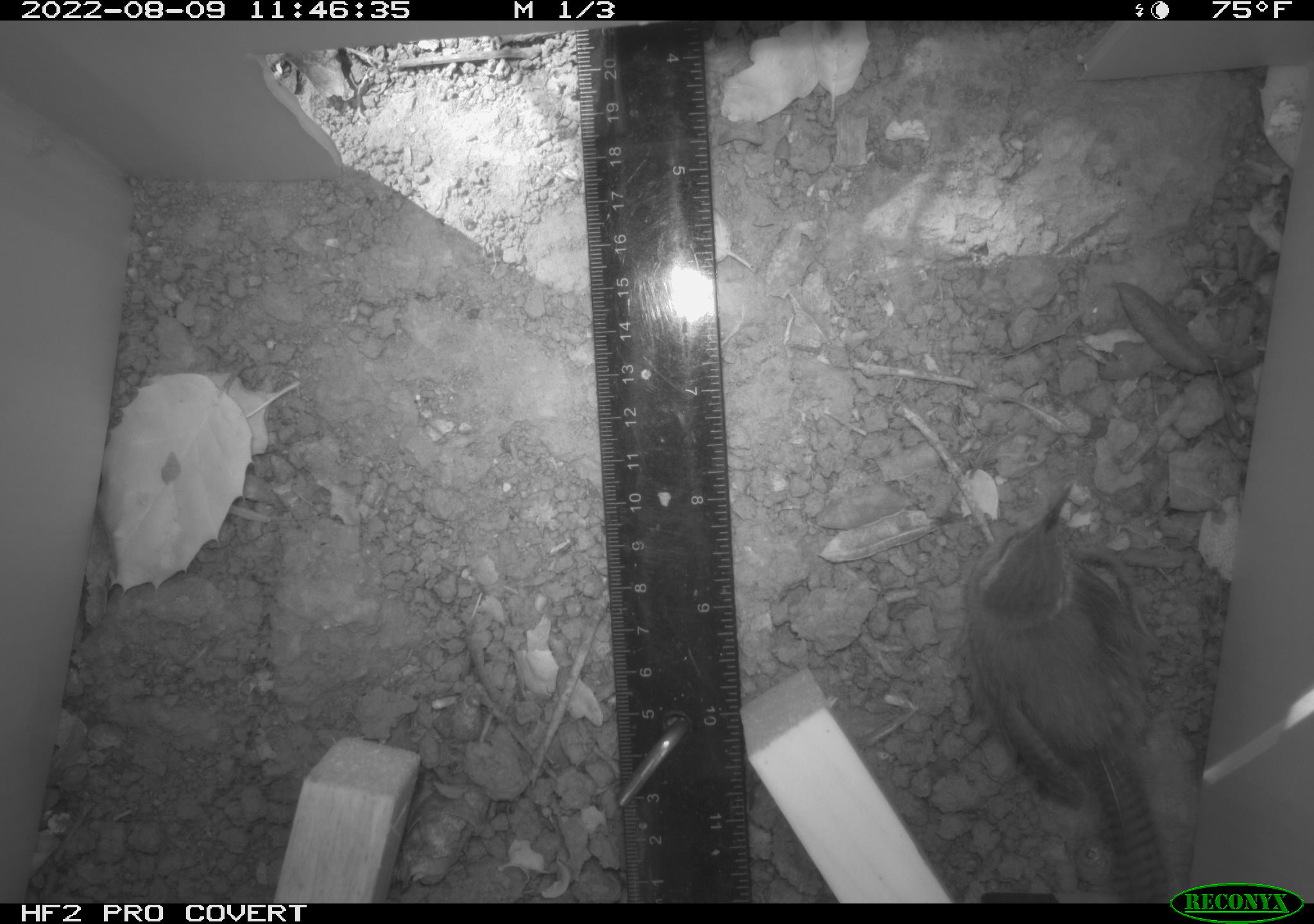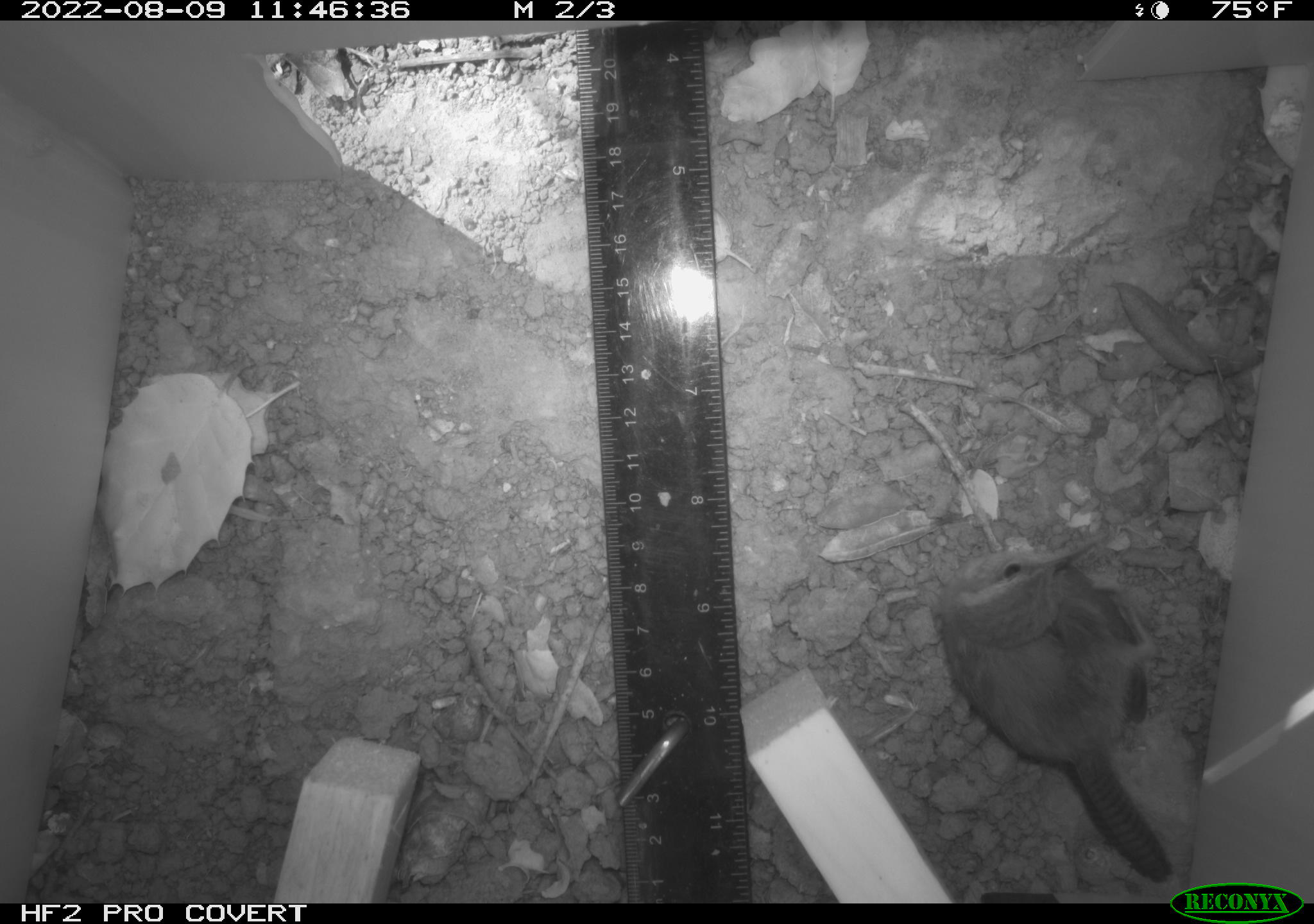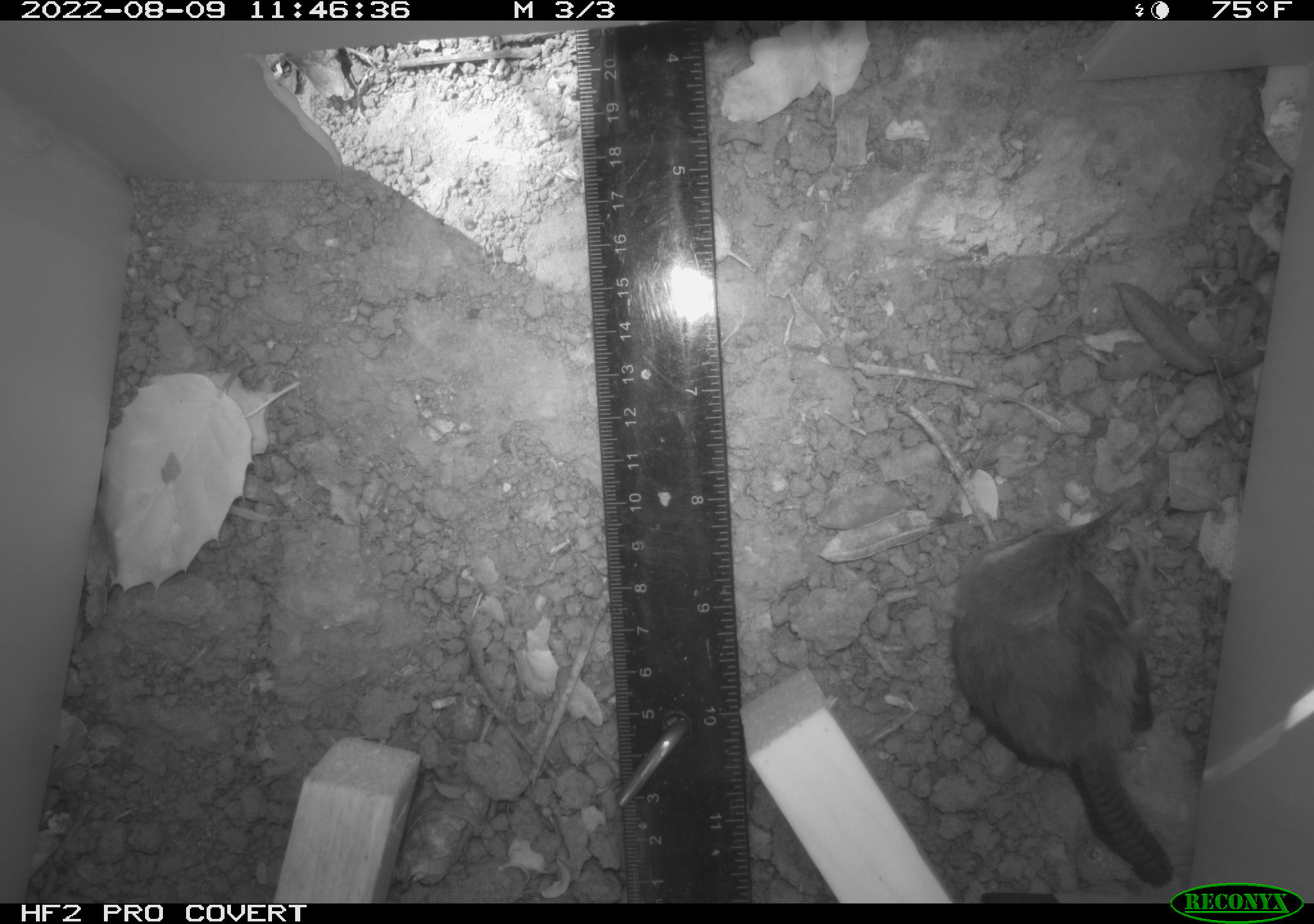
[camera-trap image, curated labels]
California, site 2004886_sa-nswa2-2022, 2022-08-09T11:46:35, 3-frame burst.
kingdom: Animalia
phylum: Chordata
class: Aves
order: Passeriformes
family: Troglodytidae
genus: Thryomanes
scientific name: Thryomanes bewickii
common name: bewick's wren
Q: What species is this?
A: Bewick's wren (Thryomanes bewickii).